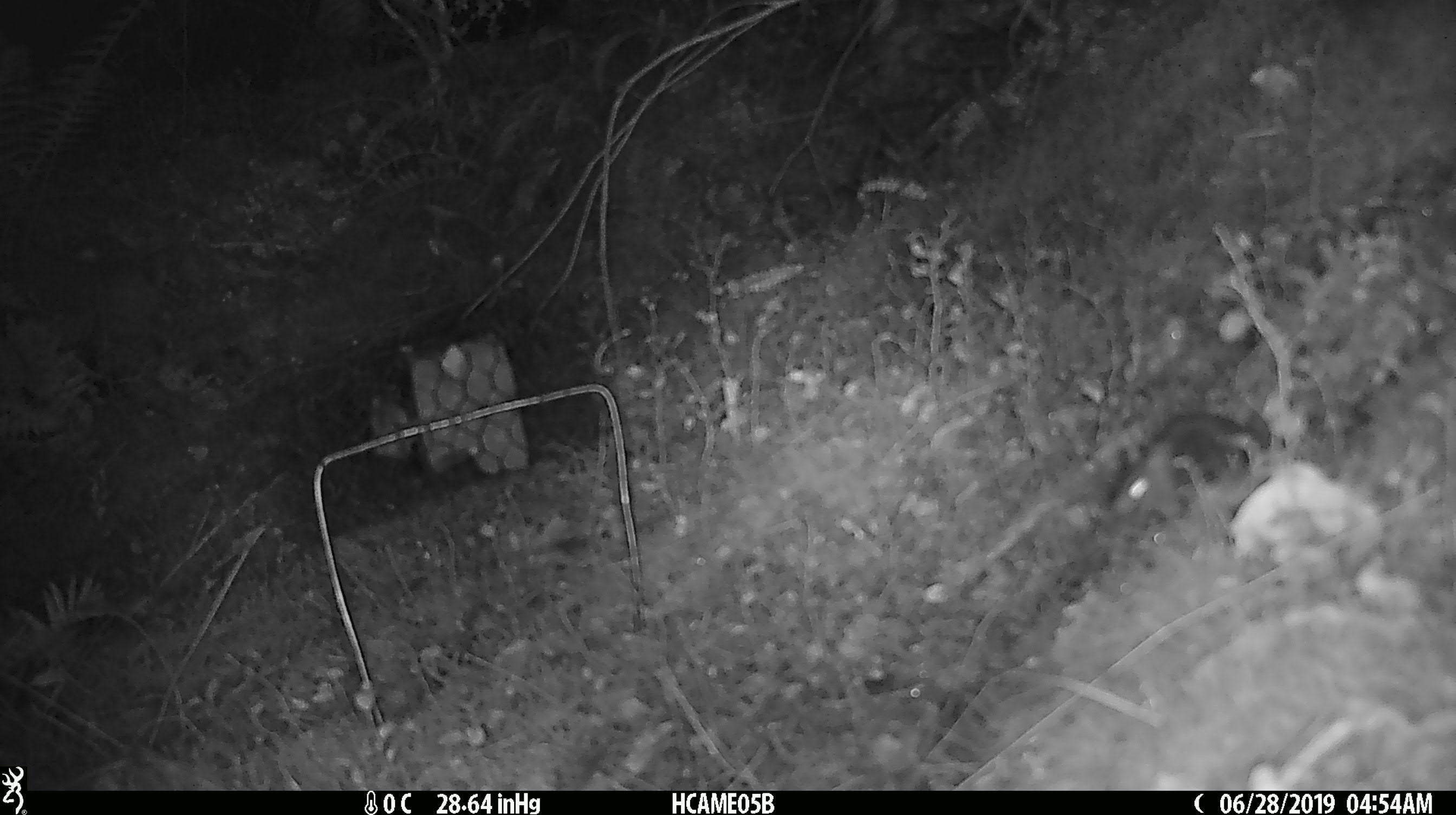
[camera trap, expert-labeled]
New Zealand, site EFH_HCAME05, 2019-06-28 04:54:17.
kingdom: Animalia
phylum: Chordata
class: Mammalia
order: Rodentia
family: Muridae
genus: Mus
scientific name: Mus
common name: mouse